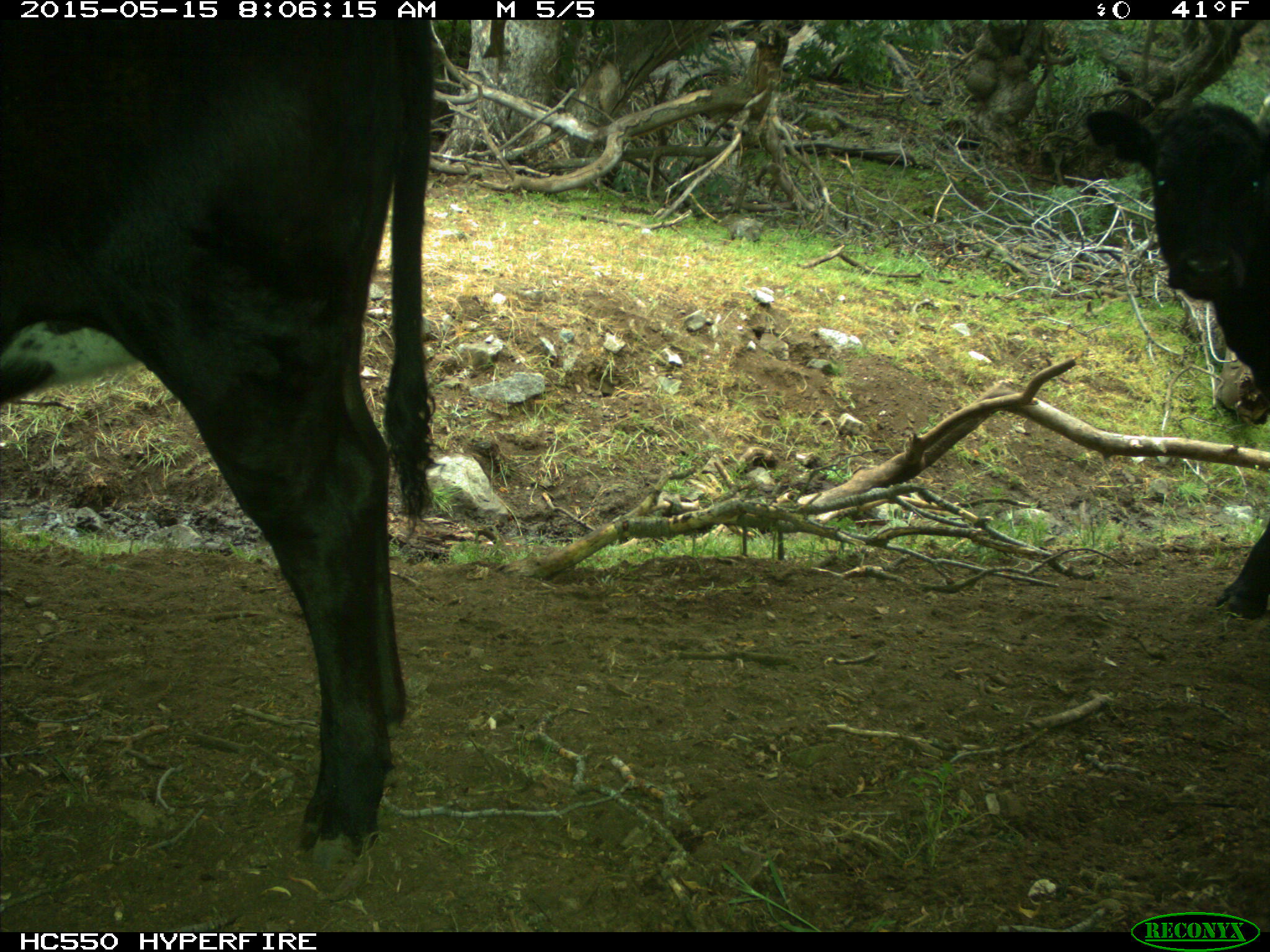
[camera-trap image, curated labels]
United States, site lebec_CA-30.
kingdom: Animalia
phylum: Chordata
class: Mammalia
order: Artiodactyla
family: Bovidae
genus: Bos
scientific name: Bos taurus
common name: domestic cow